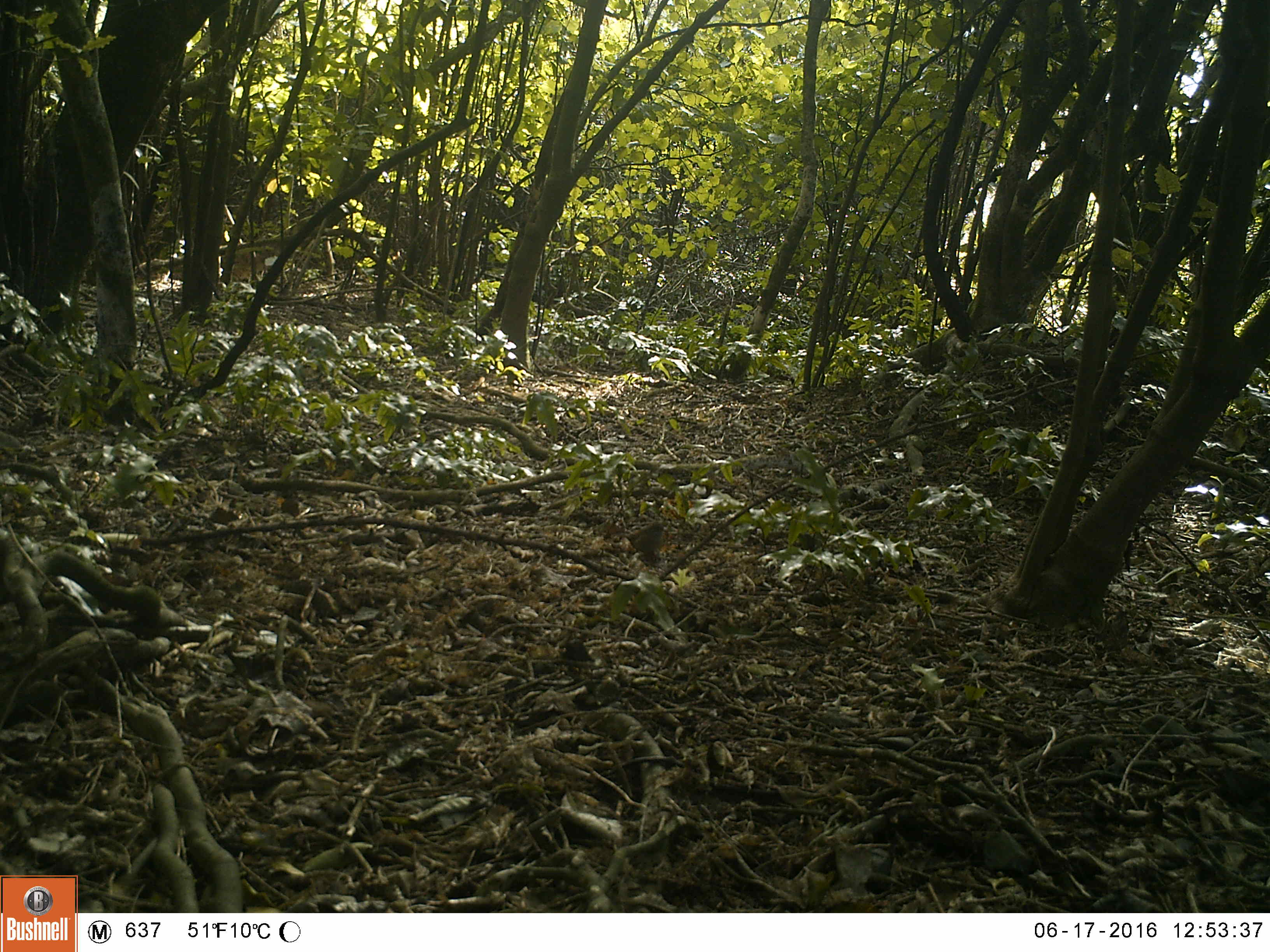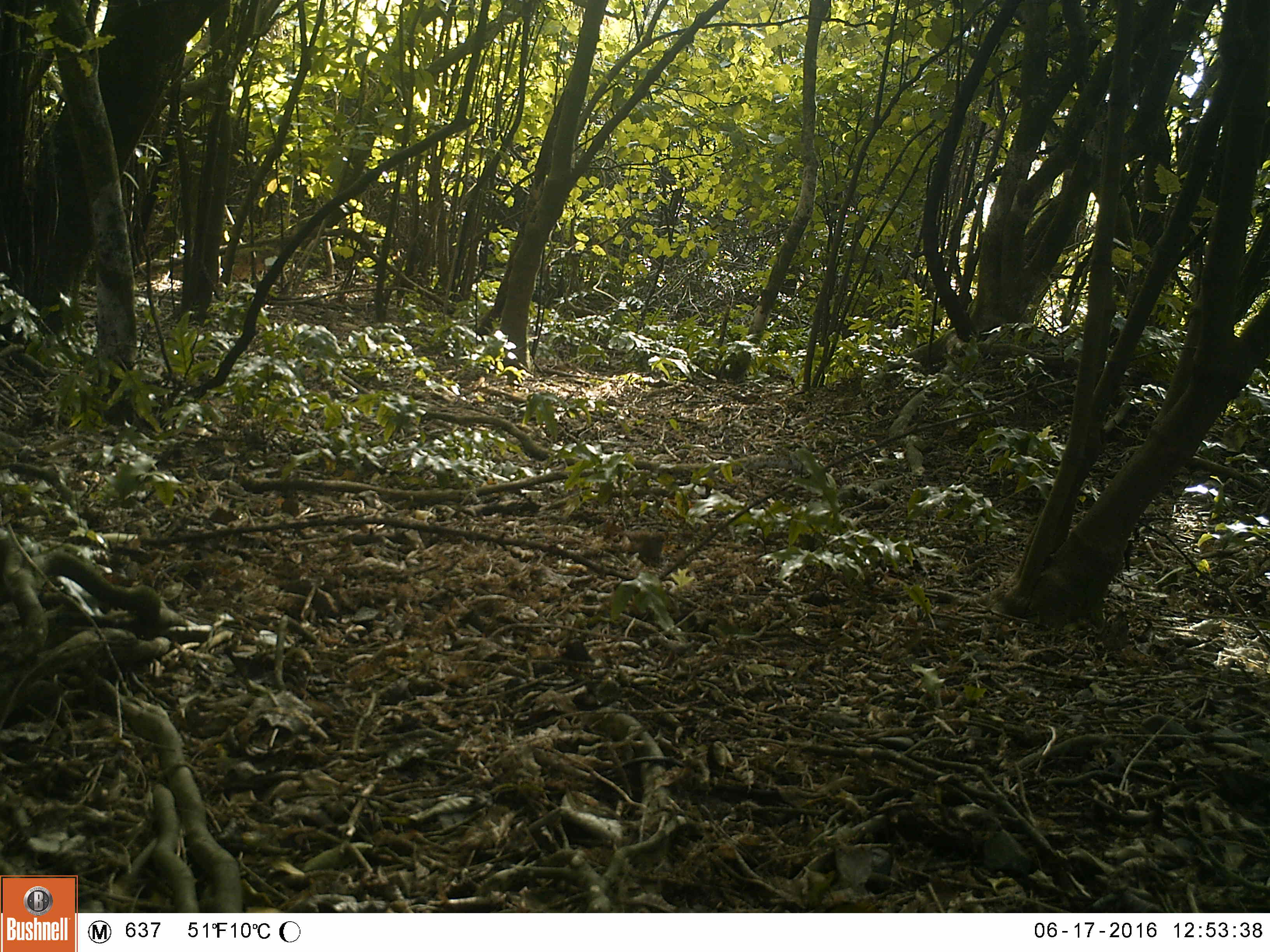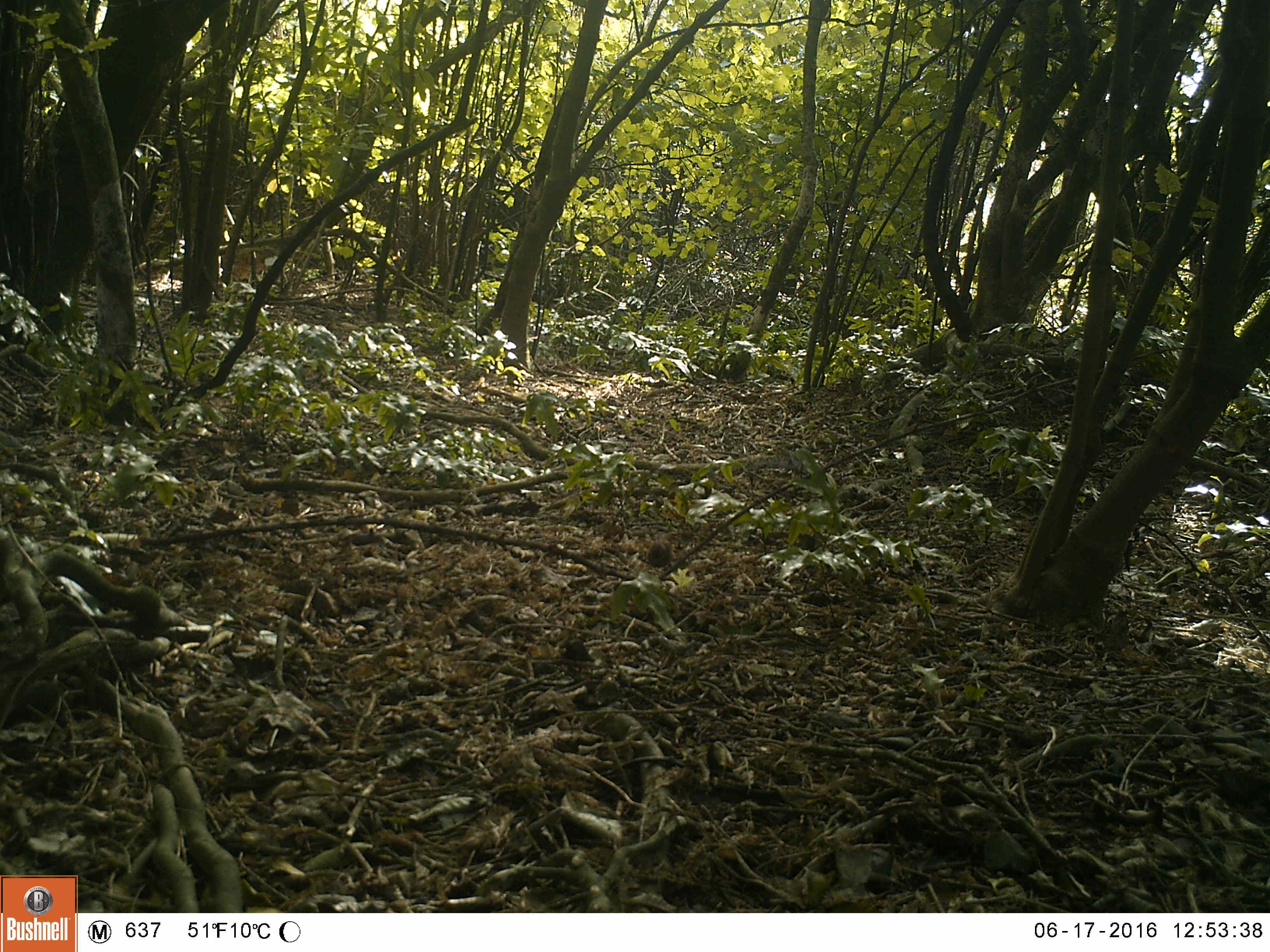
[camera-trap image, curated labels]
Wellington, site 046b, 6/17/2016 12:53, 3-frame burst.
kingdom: Animalia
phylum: Chordata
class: Aves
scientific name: Aves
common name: bird